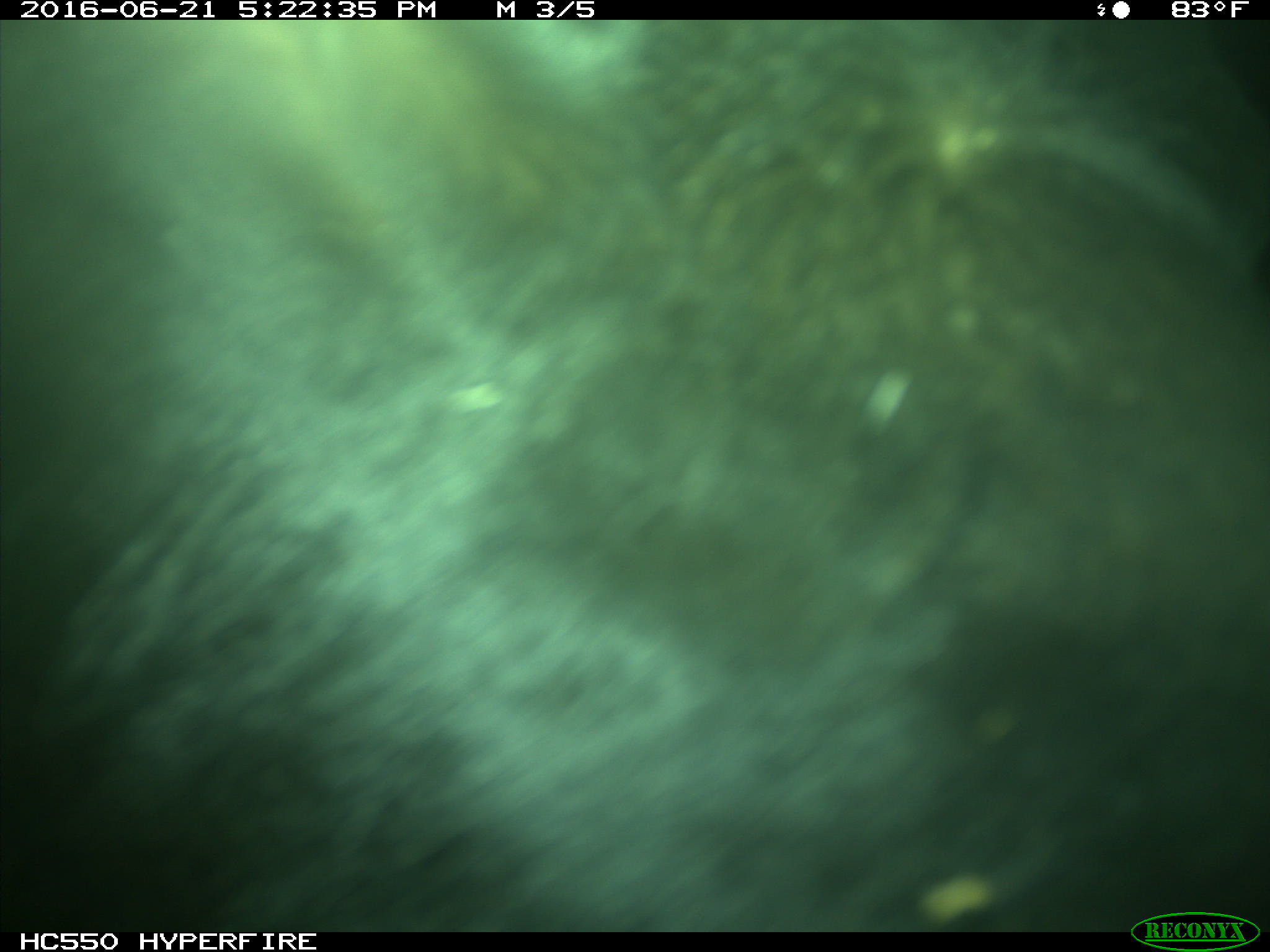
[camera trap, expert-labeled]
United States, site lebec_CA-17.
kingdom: Animalia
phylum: Chordata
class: Mammalia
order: Artiodactyla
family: Bovidae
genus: Bos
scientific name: Bos taurus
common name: domestic cow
Bos taurus (domestic cow).